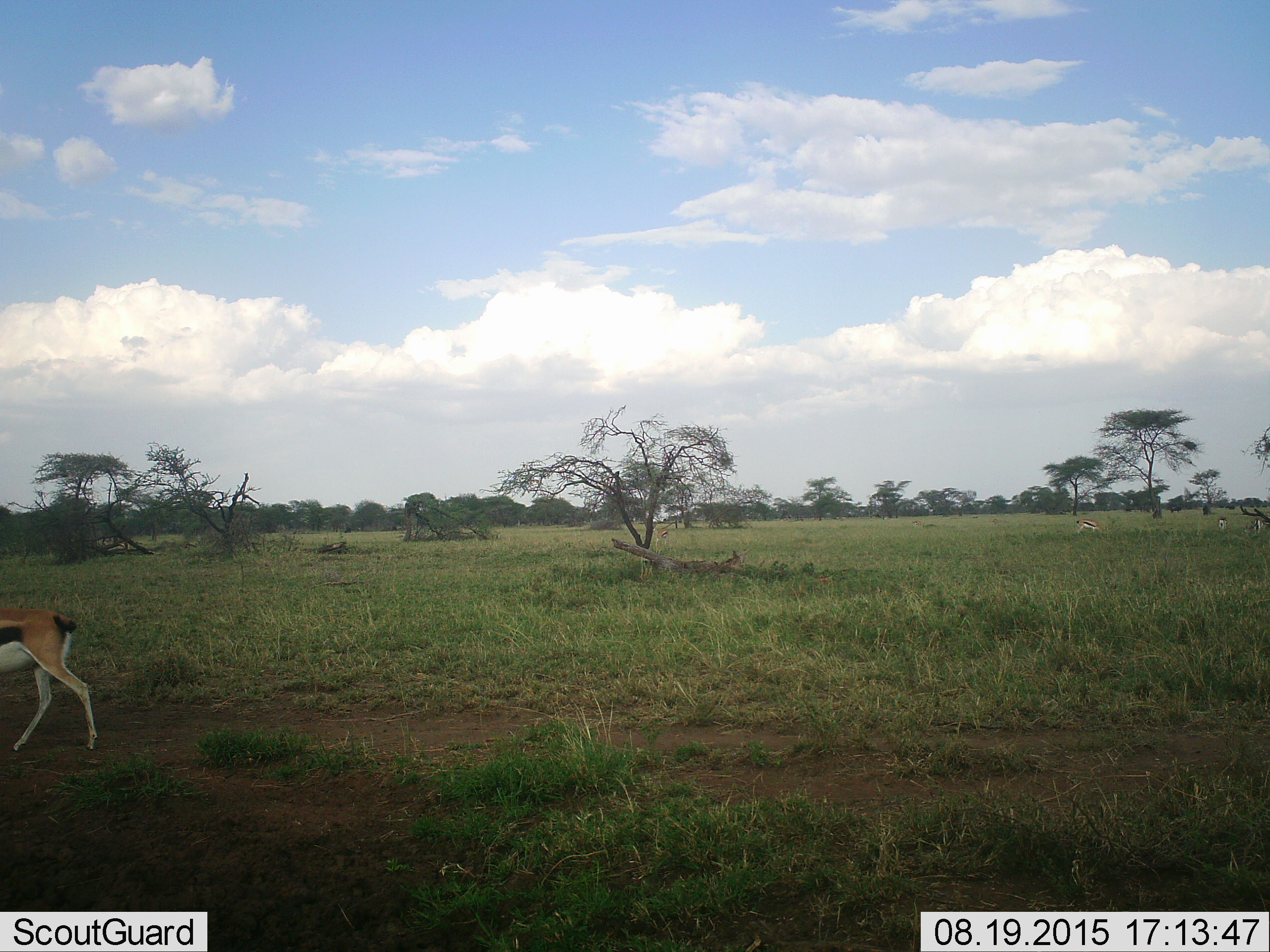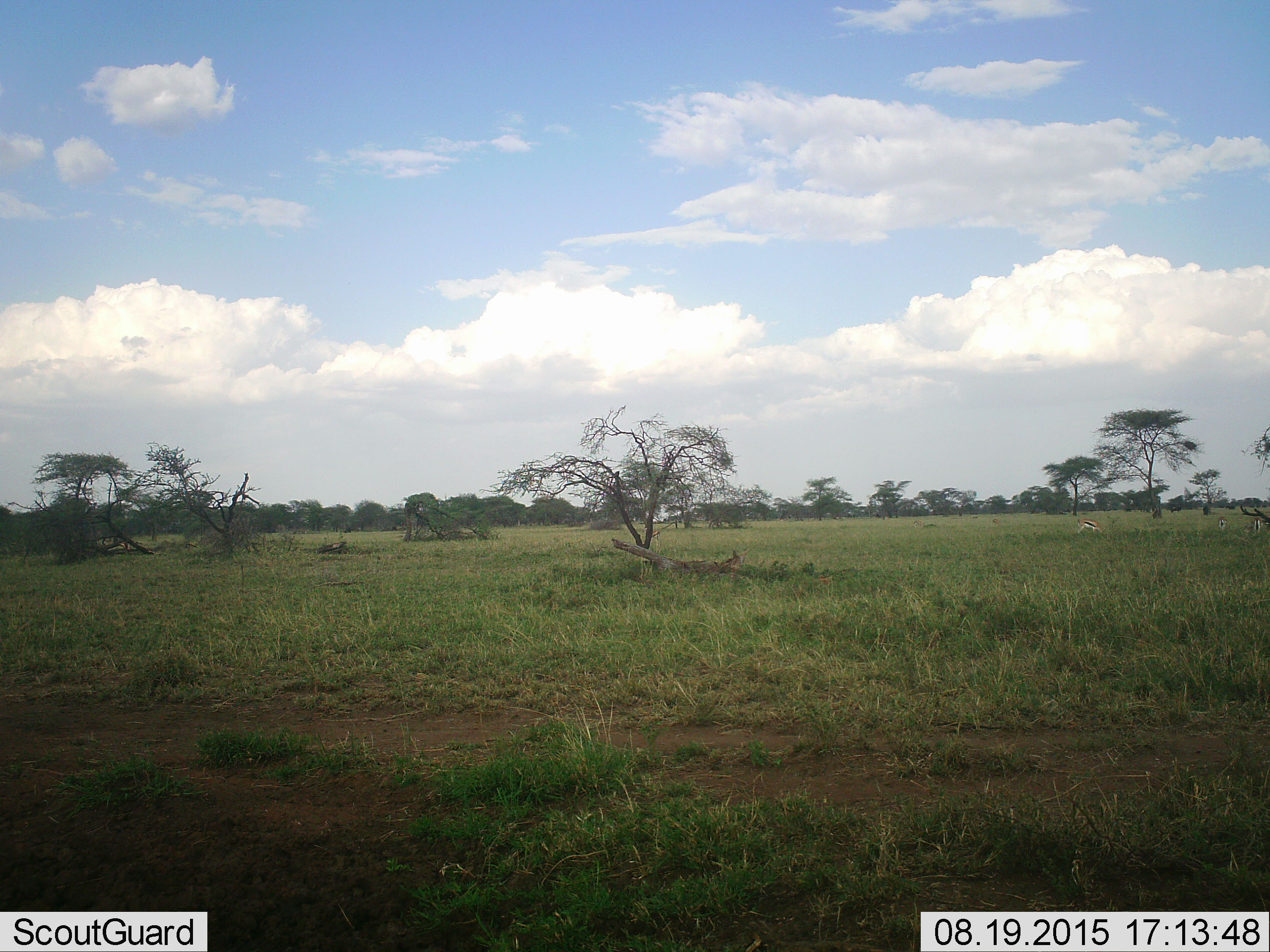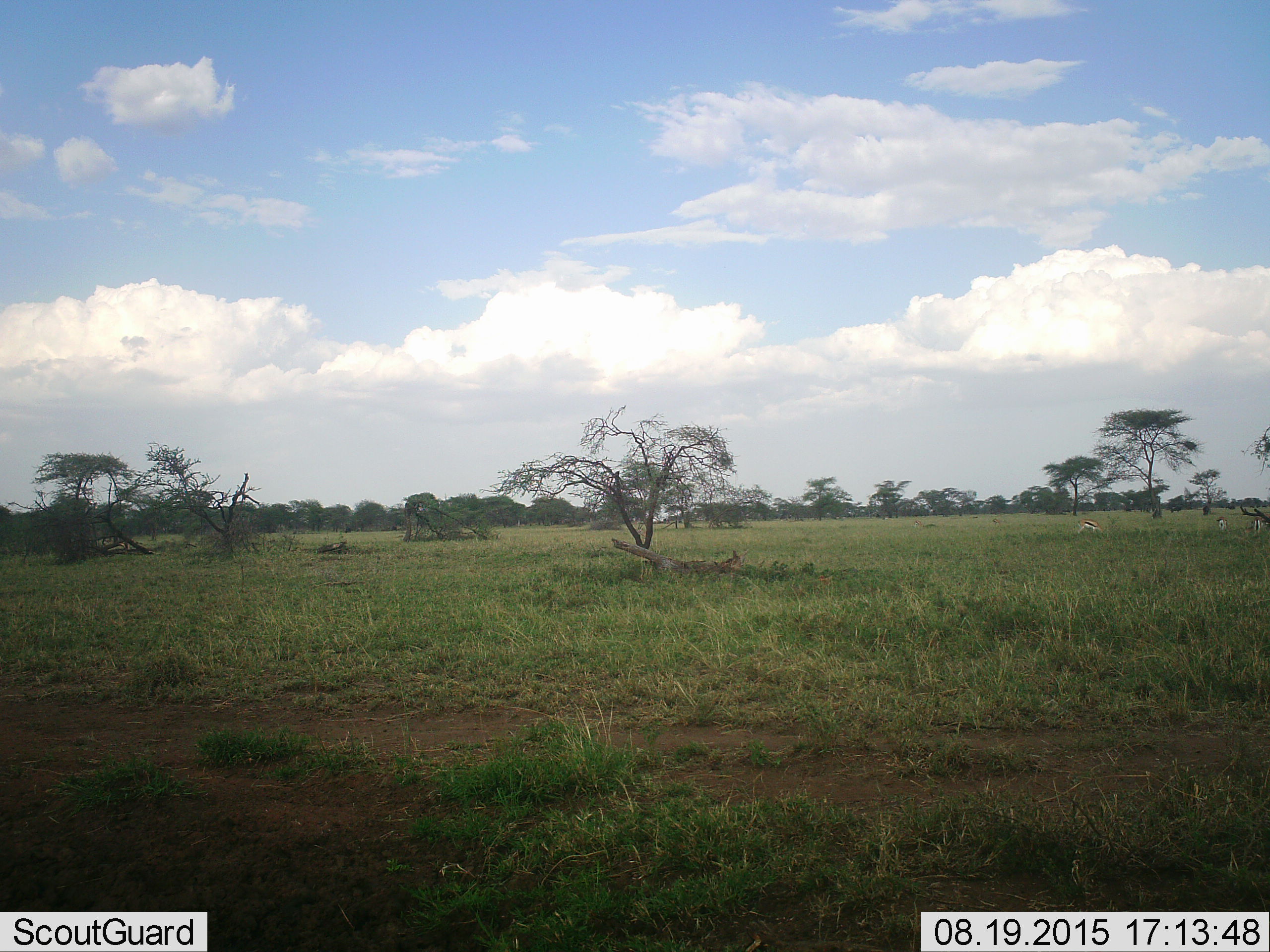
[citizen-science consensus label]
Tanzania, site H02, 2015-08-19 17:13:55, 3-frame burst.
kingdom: Animalia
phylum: Chordata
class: Mammalia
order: Artiodactyla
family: Bovidae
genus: Eudorcas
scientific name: Eudorcas thomsonii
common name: thomson's gazelle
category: gazellethomsons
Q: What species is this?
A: Gazellethomsons (thomson's gazelle) (Eudorcas thomsonii).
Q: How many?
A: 4.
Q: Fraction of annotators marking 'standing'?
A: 40%.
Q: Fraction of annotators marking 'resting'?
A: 0%.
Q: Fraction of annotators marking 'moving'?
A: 90%.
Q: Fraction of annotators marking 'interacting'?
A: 0%.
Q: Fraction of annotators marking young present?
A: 0%.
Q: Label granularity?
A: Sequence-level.